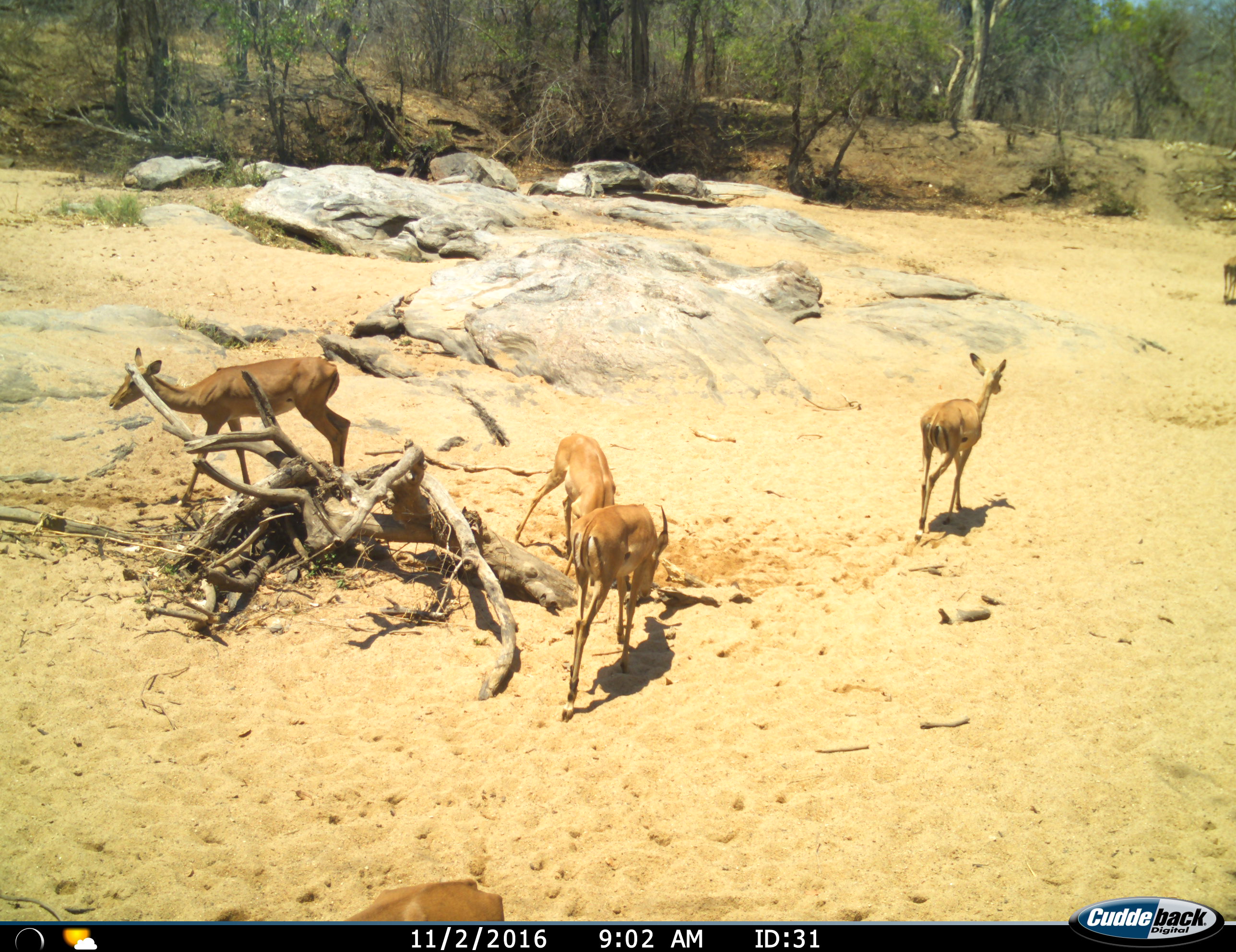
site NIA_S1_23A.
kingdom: Animalia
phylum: Chordata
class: Mammalia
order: Artiodactyla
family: Bovidae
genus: Aepyceros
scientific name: Aepyceros melampus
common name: impala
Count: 6.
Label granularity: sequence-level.